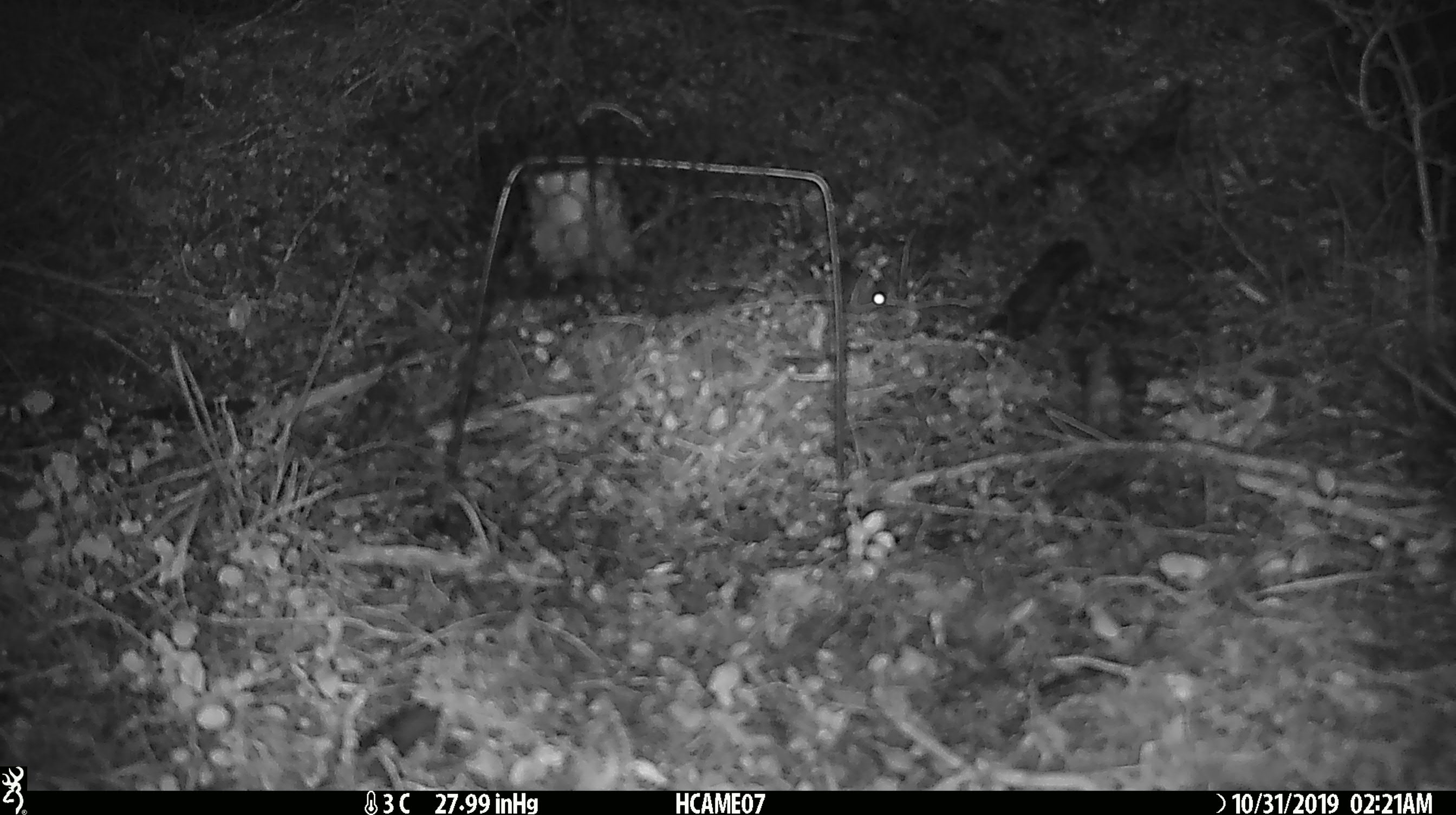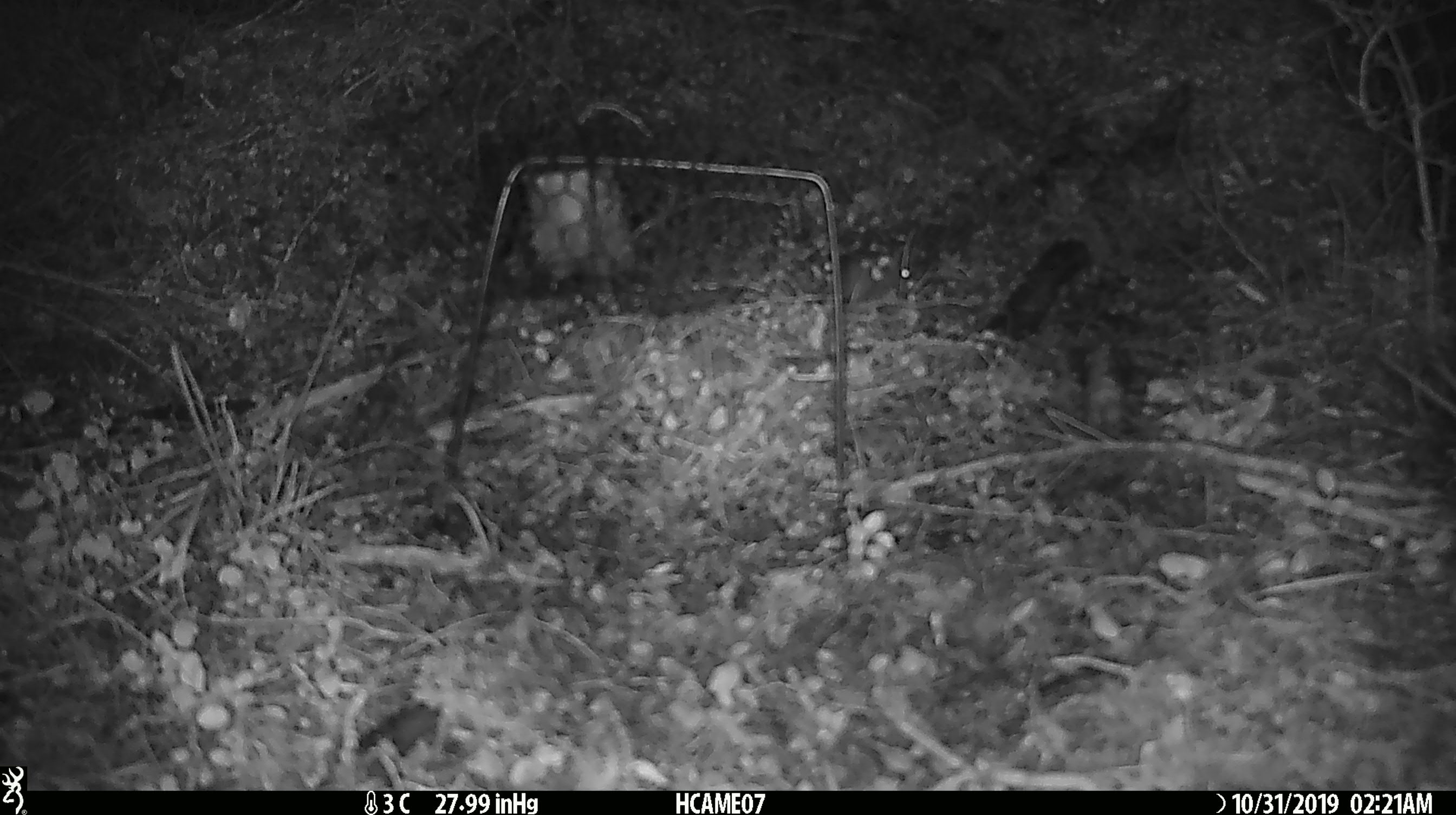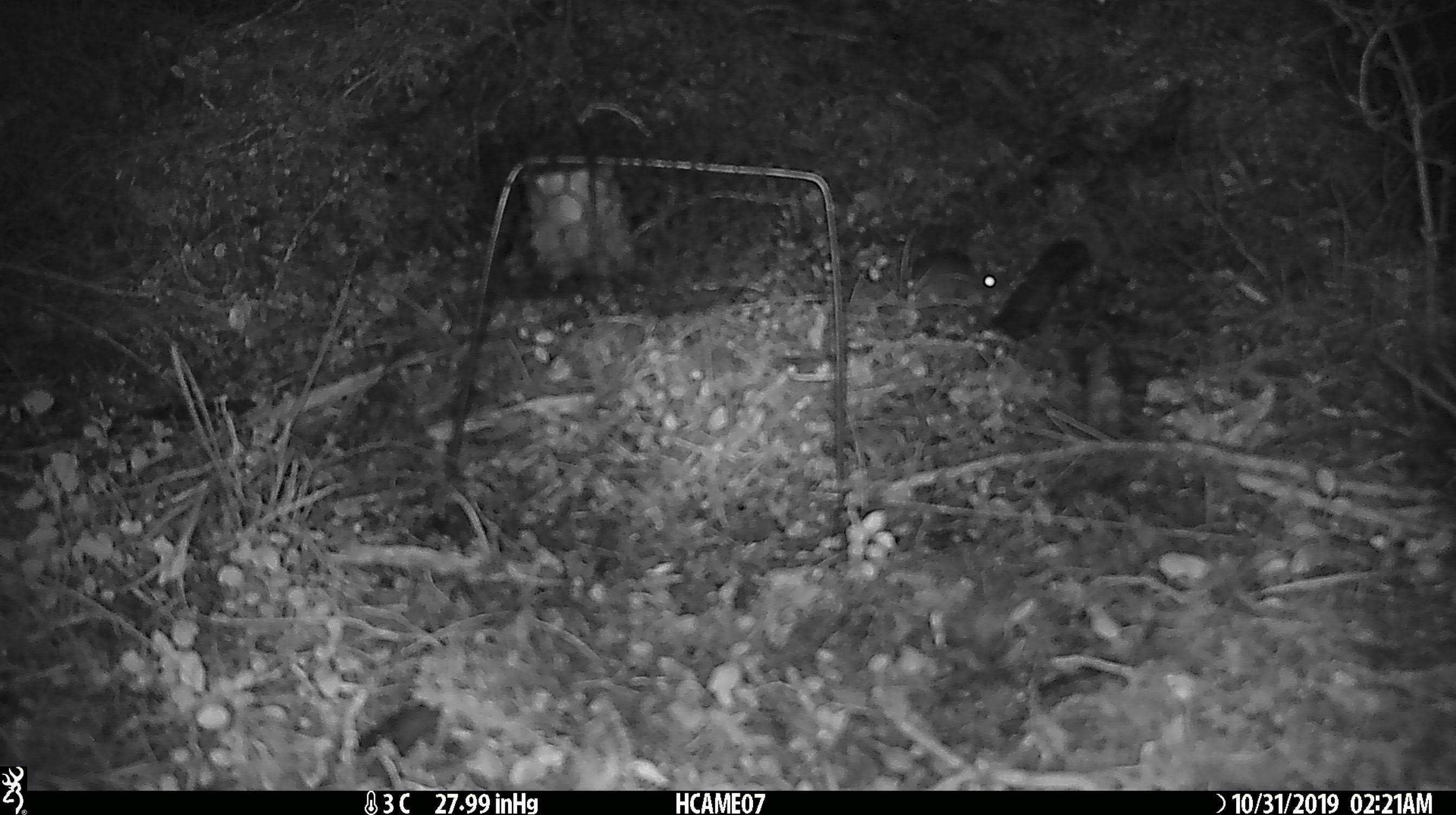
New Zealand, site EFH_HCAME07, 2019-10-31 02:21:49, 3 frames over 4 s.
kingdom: Animalia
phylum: Chordata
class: Mammalia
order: Rodentia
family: Muridae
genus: Mus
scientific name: Mus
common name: mouse